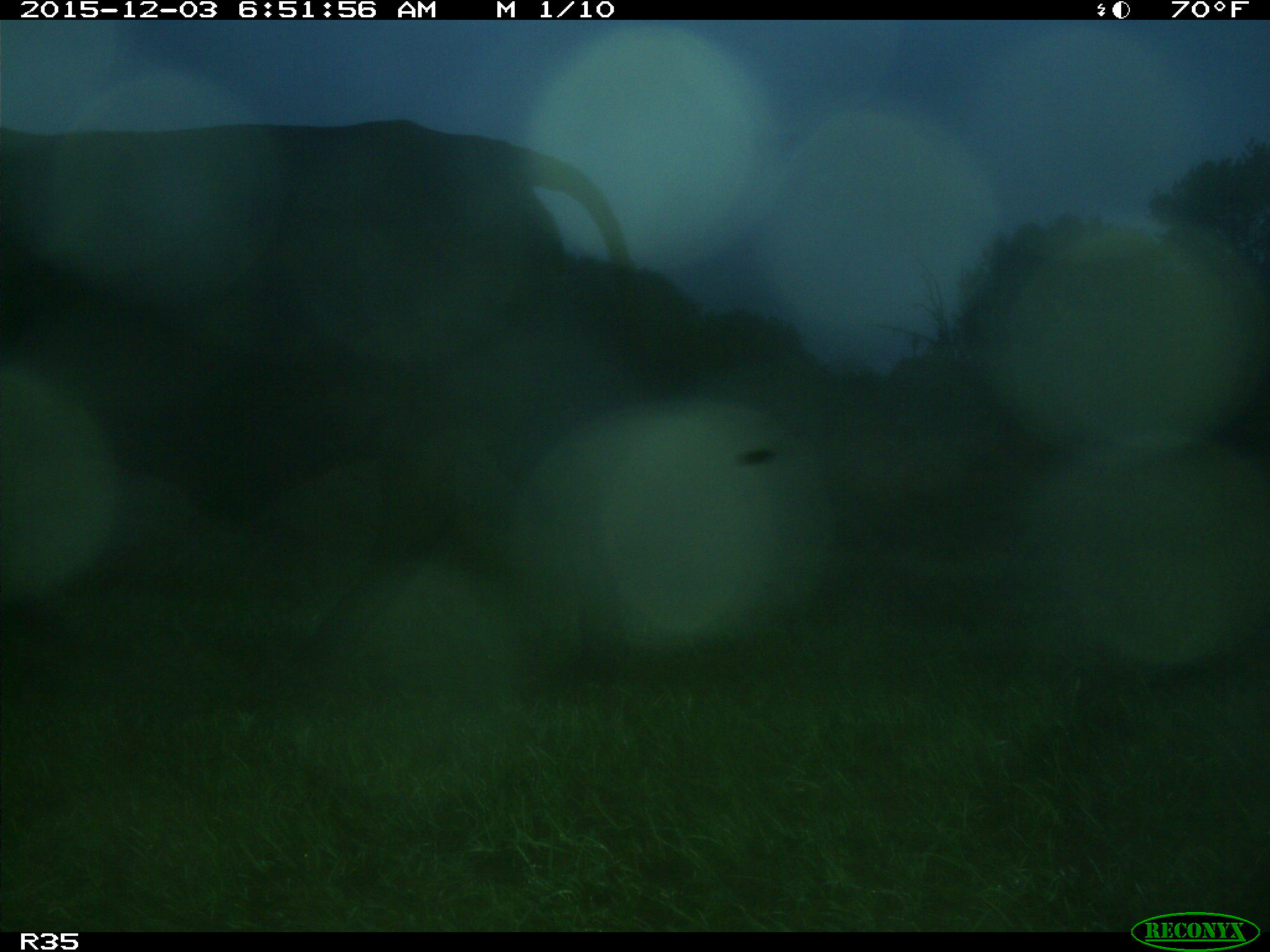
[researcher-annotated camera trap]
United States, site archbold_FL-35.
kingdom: Animalia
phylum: Chordata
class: Mammalia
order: Artiodactyla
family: Bovidae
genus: Bos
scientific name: Bos taurus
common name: domestic cow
Bos taurus (domestic cow).